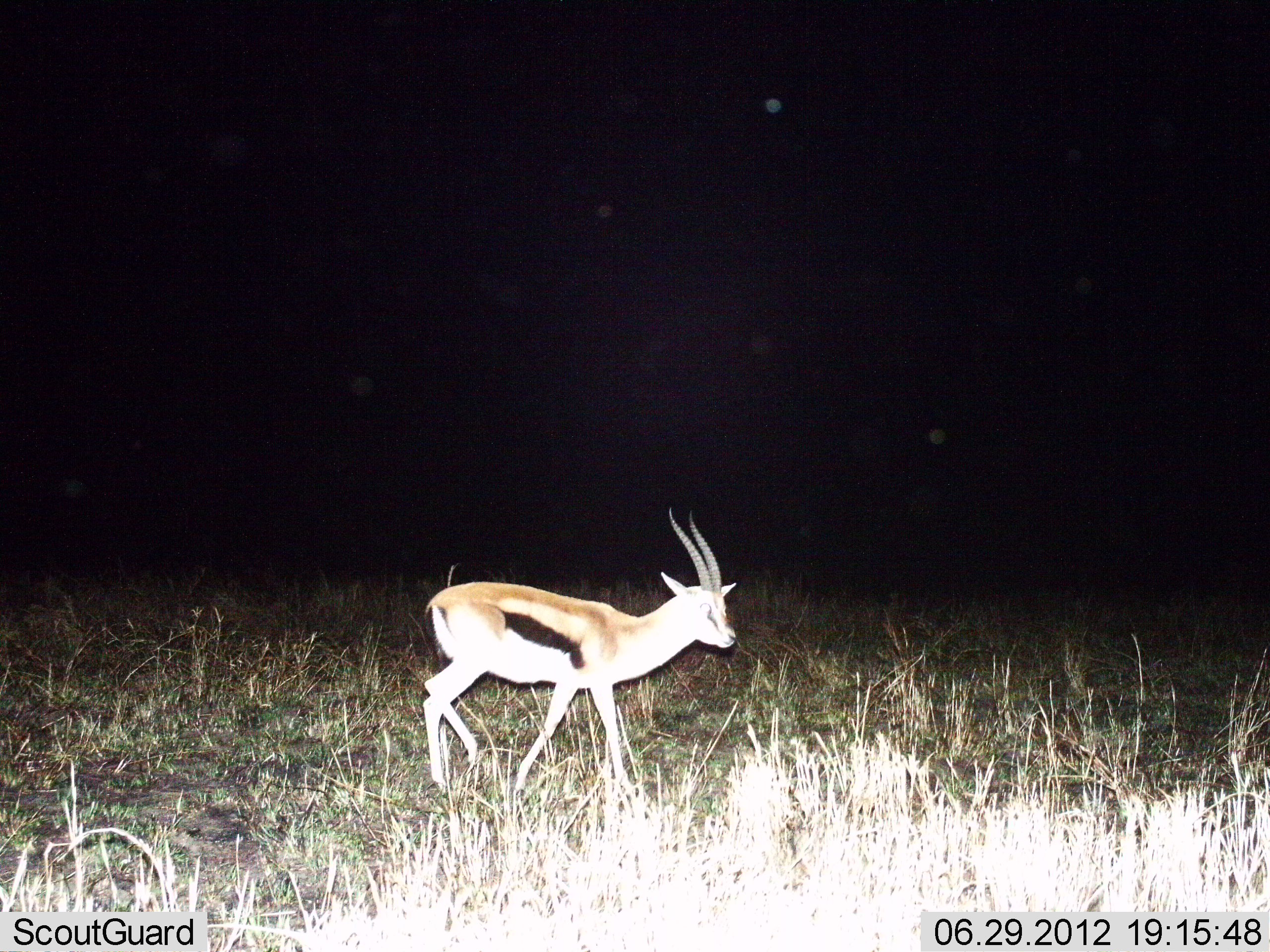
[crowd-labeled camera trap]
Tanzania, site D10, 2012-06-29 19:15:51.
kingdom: Animalia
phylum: Chordata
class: Mammalia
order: Artiodactyla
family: Bovidae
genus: Eudorcas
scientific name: Eudorcas thomsonii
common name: thomson's gazelle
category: gazellethomsons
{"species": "gazellethomsons (thomson's gazelle) (Eudorcas thomsonii)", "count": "1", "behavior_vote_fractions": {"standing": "20%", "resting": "0%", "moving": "80%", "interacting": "0%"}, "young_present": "0%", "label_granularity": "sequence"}